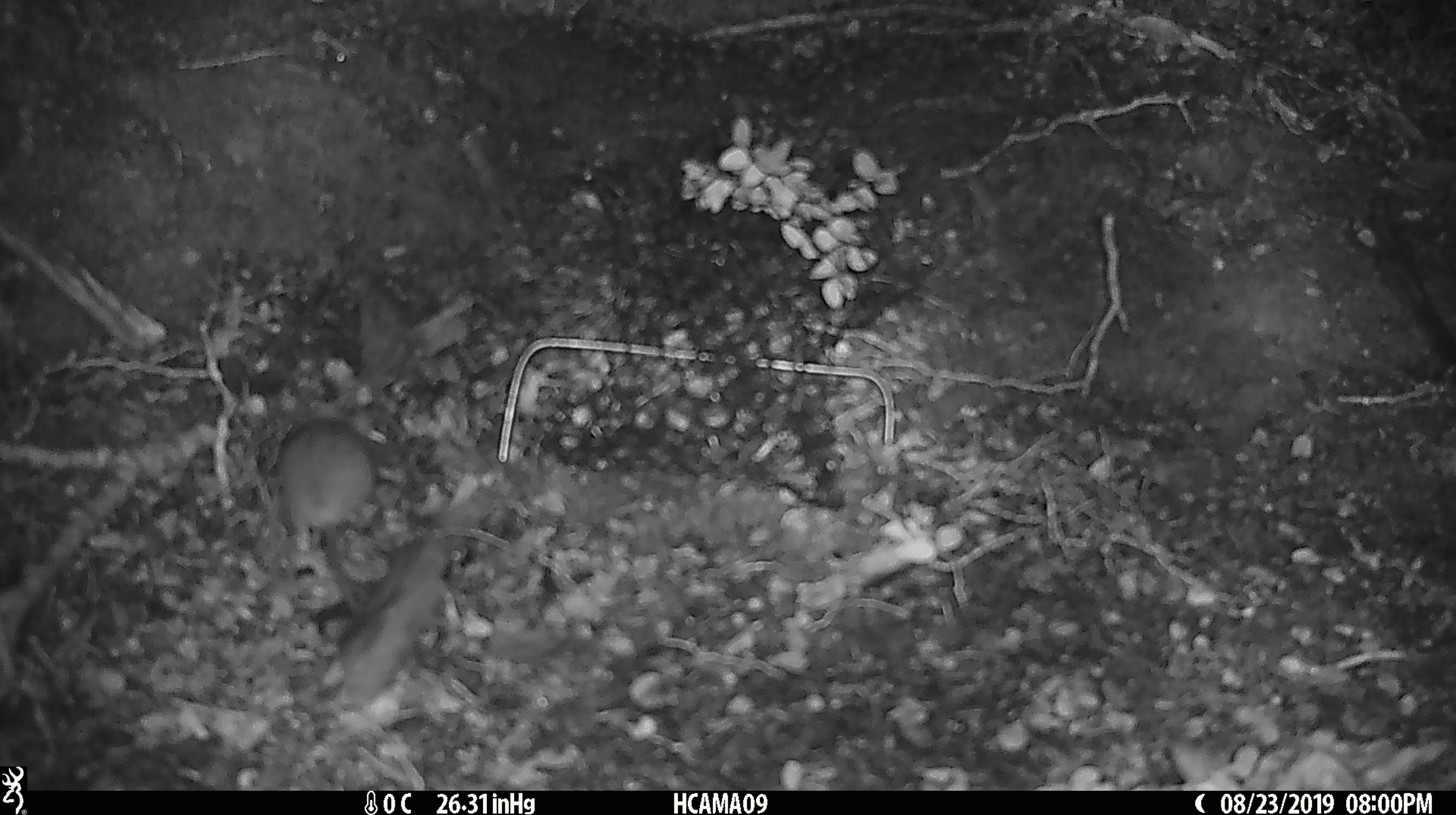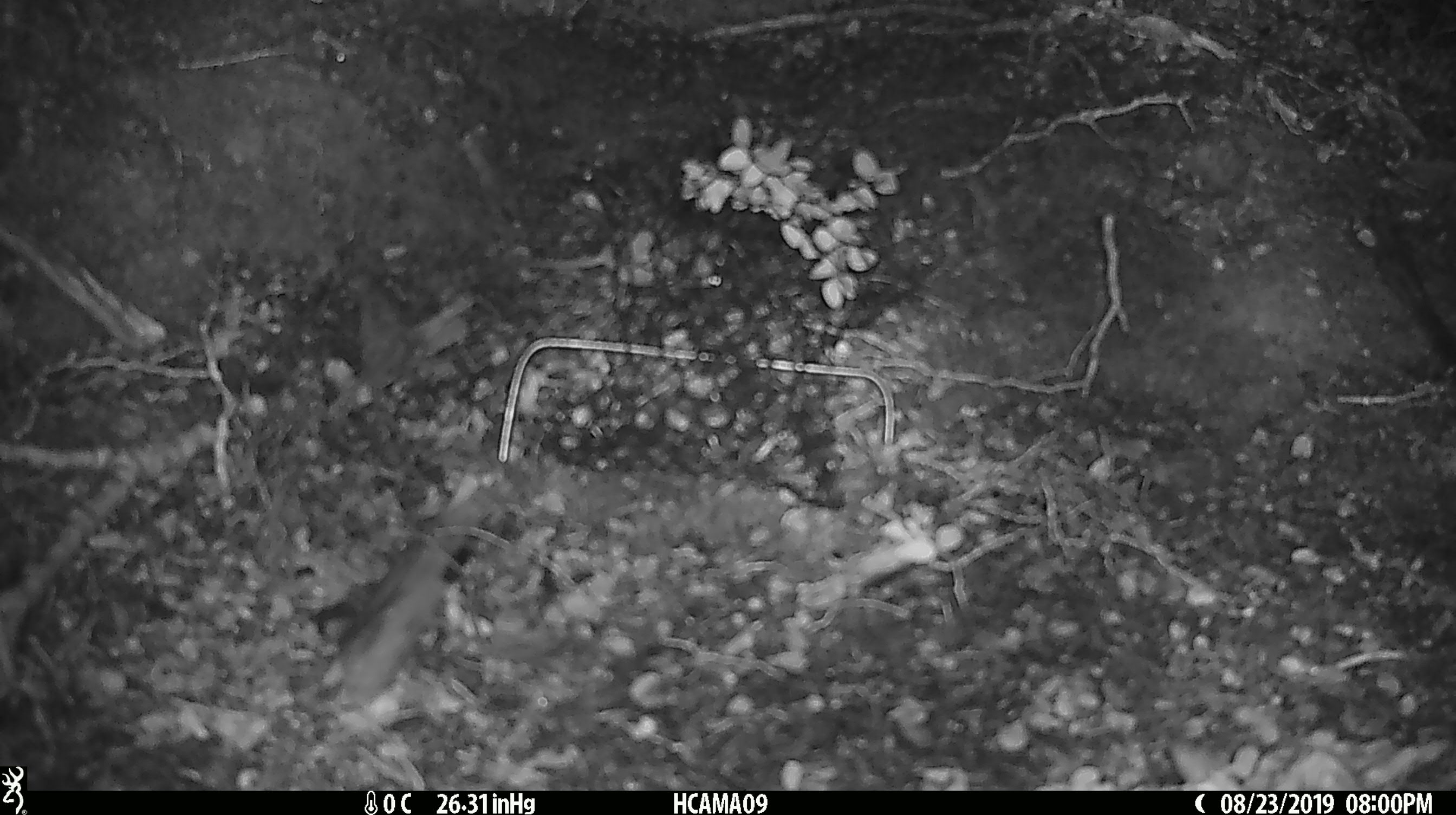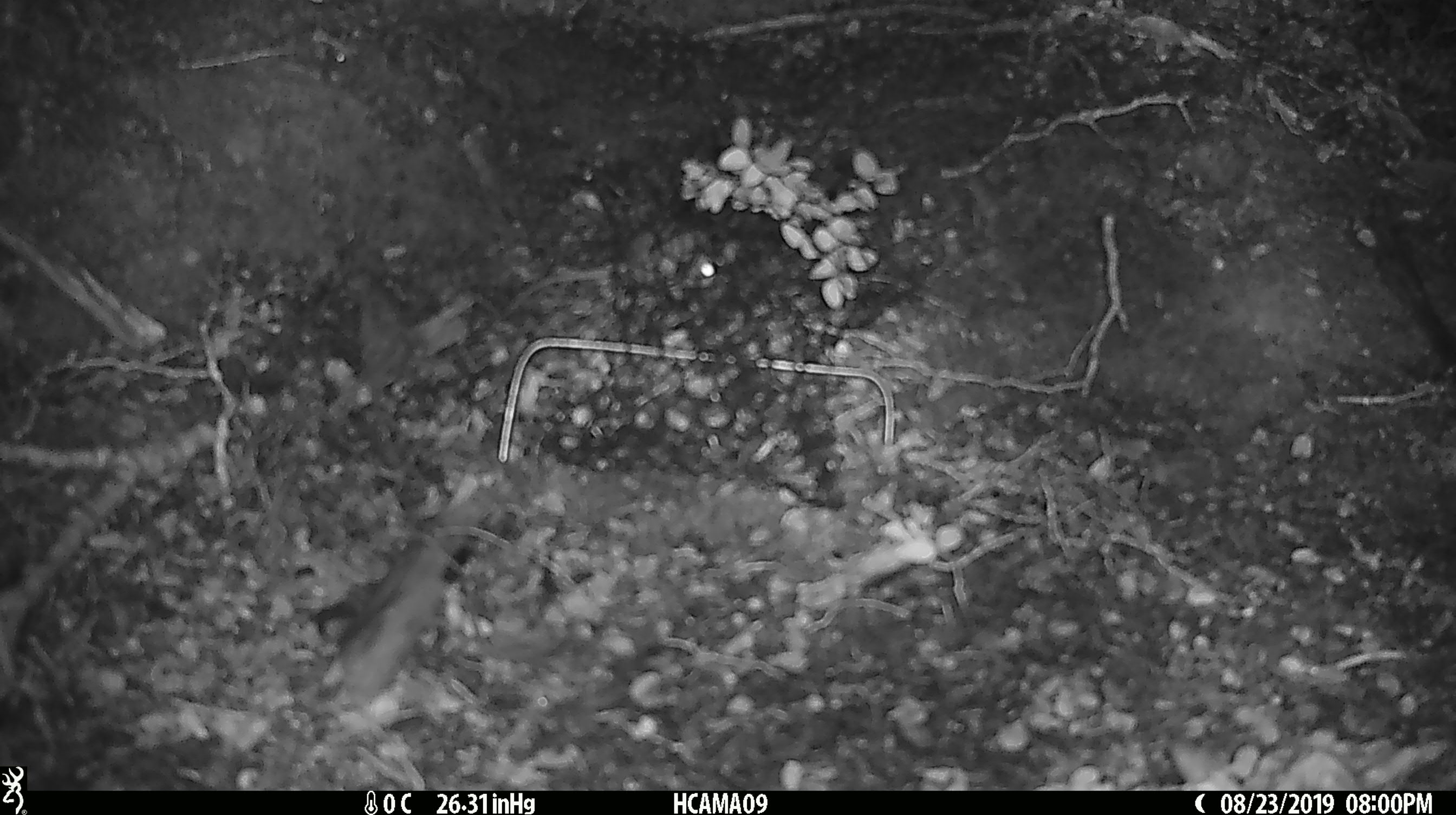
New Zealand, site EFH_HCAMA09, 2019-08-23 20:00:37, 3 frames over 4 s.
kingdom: Animalia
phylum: Chordata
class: Mammalia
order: Rodentia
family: Muridae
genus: Mus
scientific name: Mus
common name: mouse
Mouse (Mus).